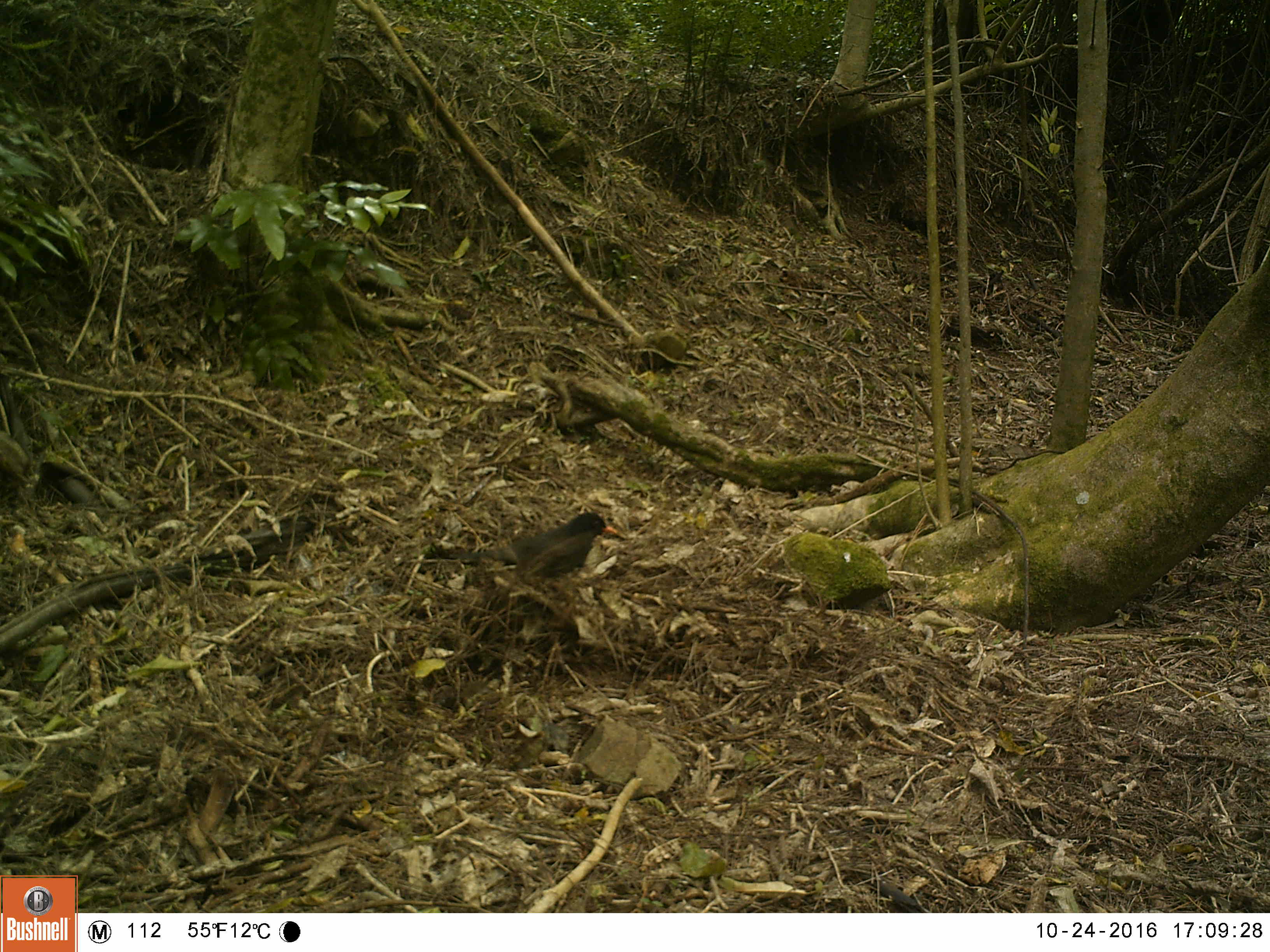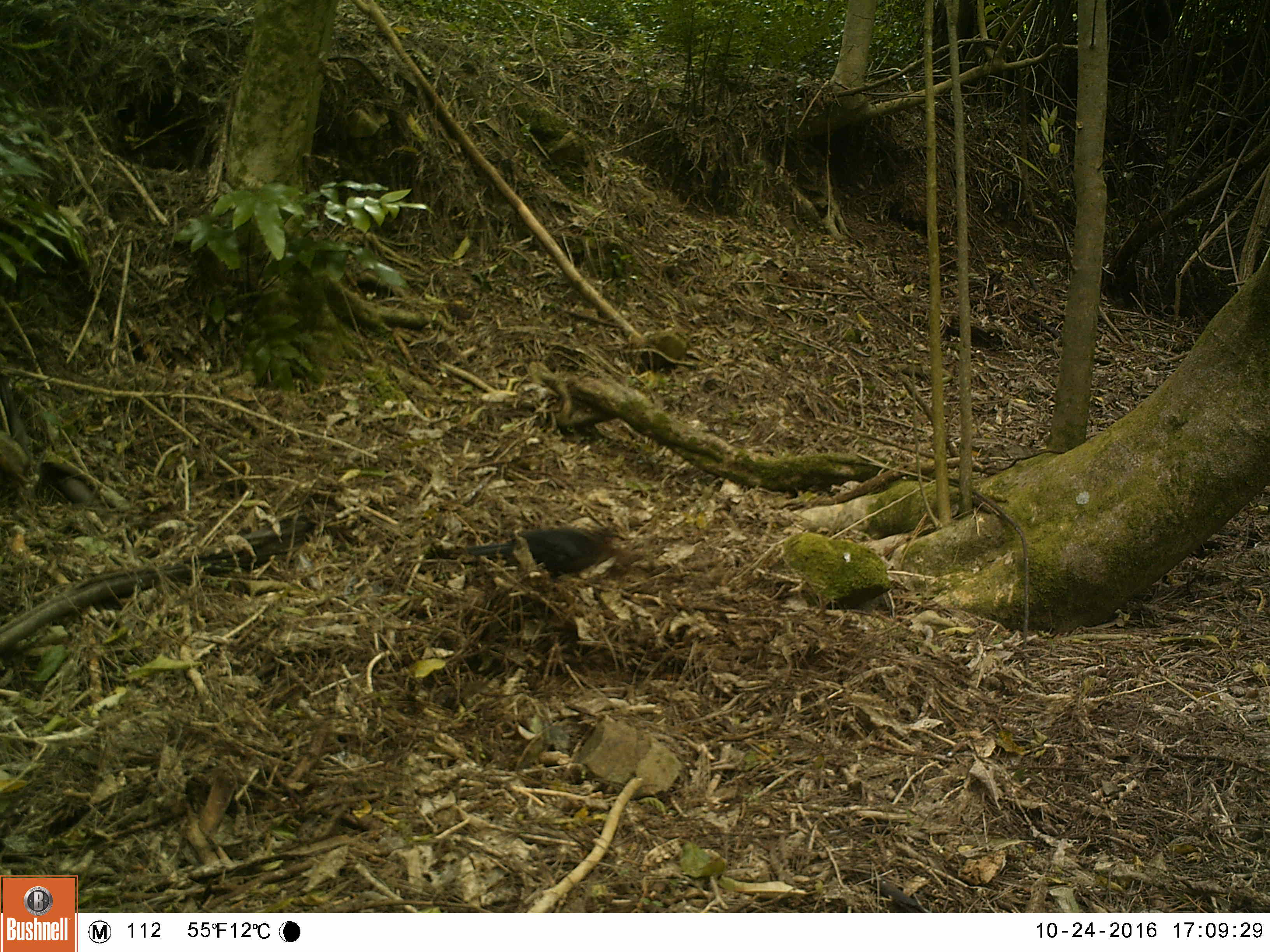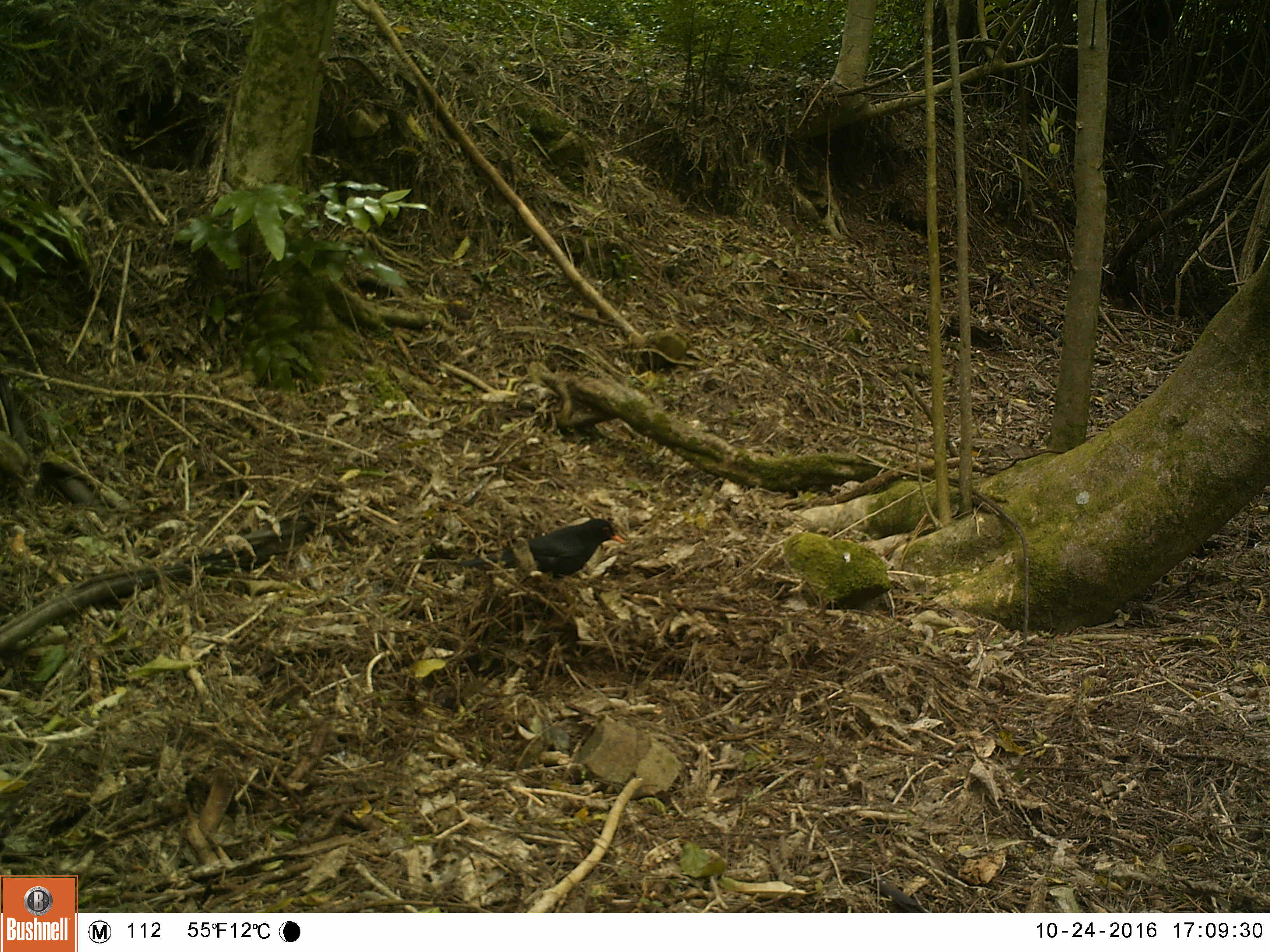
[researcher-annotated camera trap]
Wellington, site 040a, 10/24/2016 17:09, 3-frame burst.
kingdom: Animalia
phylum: Chordata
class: Aves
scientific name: Aves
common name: bird